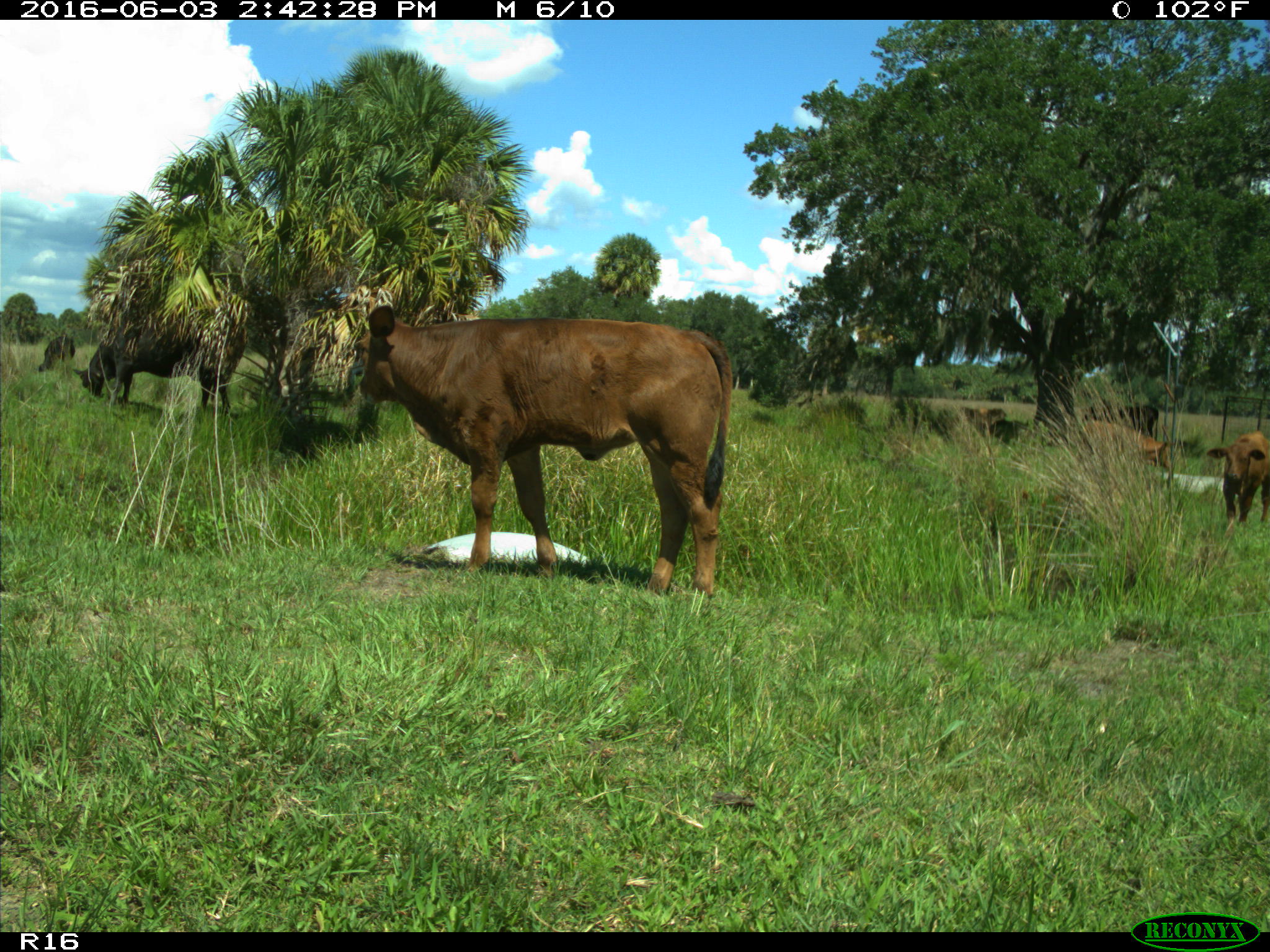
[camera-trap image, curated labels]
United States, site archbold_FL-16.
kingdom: Animalia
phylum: Chordata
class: Mammalia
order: Artiodactyla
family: Bovidae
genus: Bos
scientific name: Bos taurus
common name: domestic cow